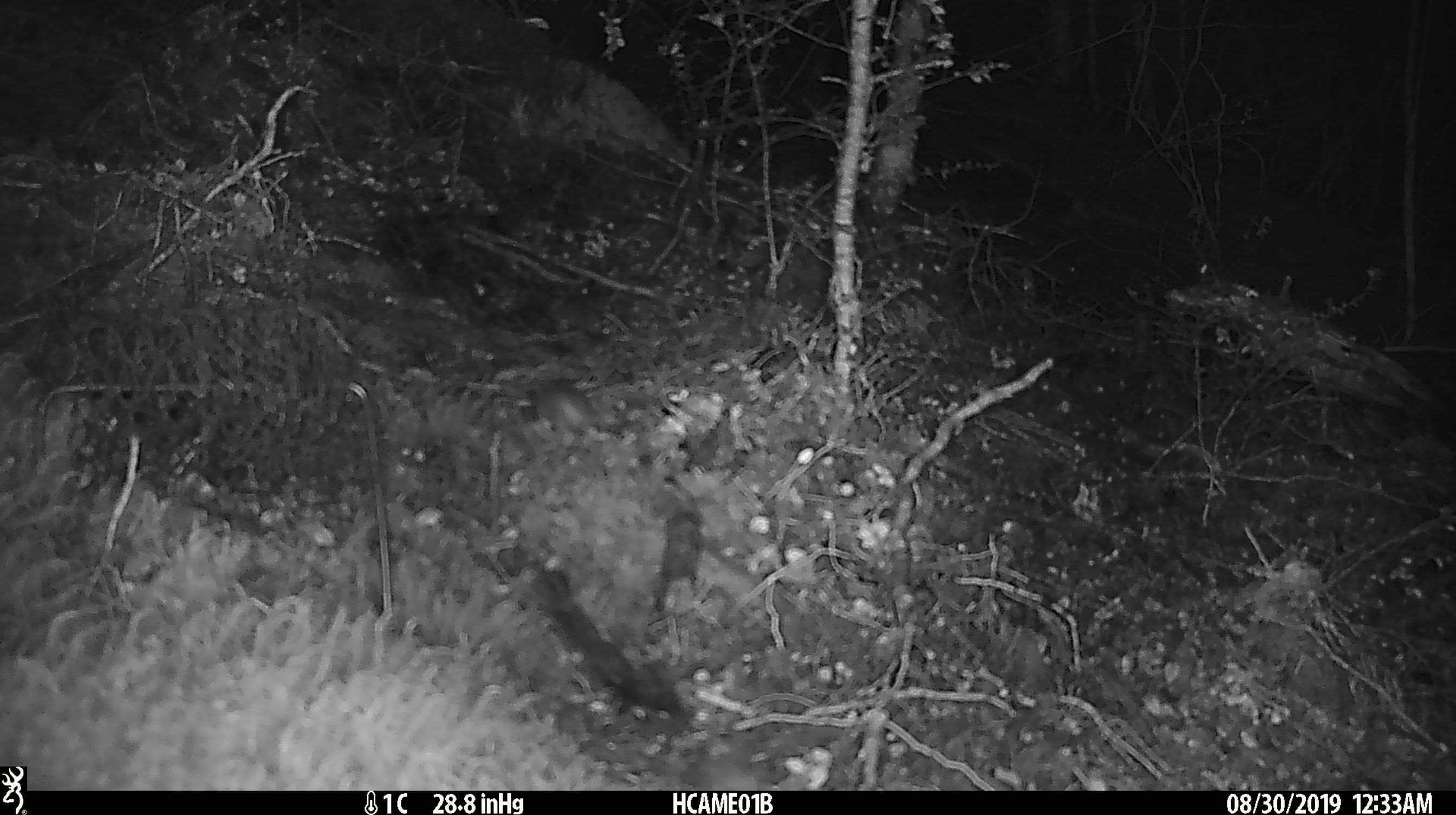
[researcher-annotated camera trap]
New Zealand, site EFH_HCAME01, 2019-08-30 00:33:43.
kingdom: Animalia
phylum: Chordata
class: Mammalia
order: Rodentia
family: Muridae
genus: Mus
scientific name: Mus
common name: mouse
Mouse (Mus).